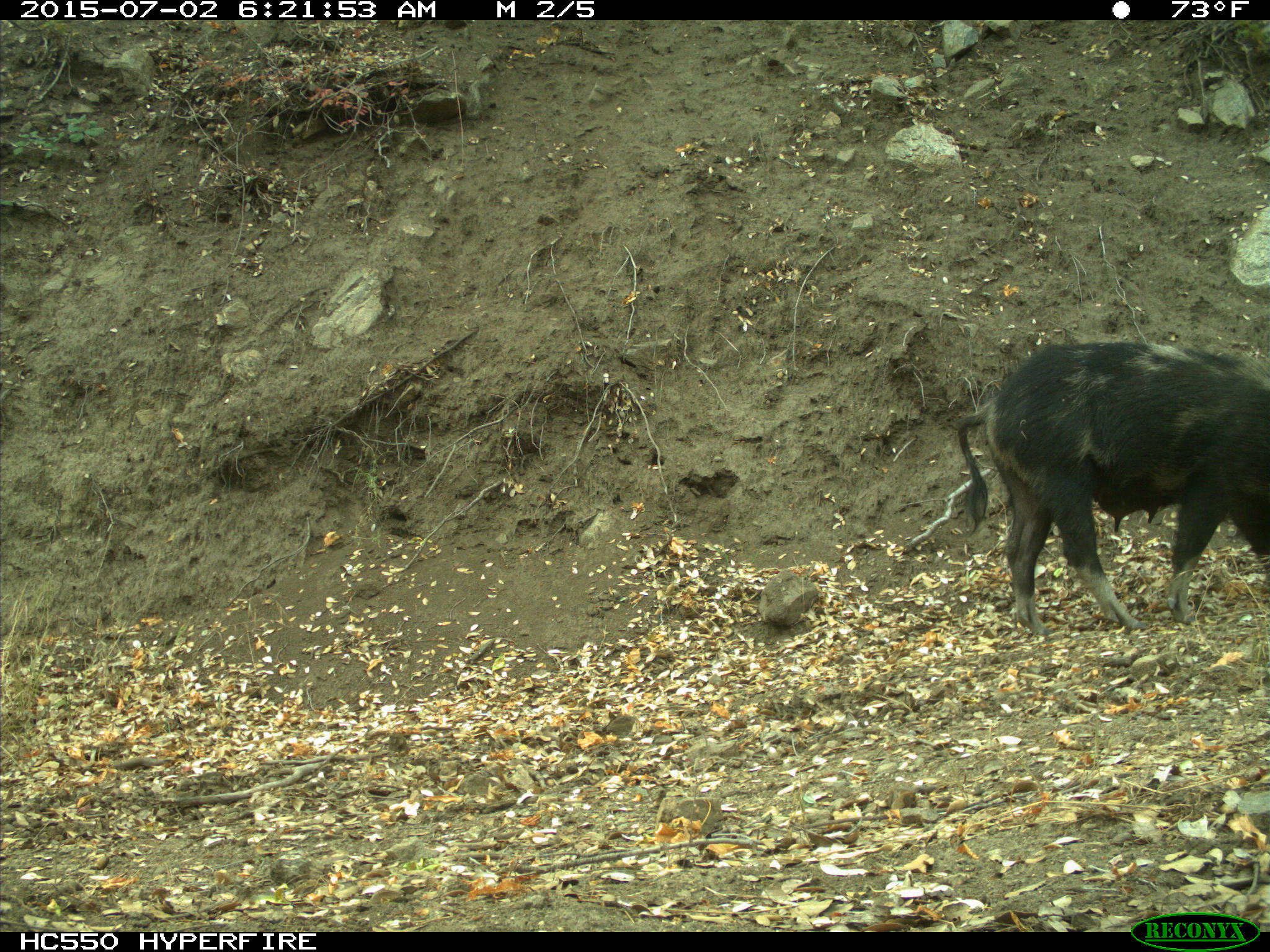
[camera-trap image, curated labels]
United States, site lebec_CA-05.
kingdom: Animalia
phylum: Chordata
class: Mammalia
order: Artiodactyla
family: Suidae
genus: Sus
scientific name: Sus scrofa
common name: wild boar